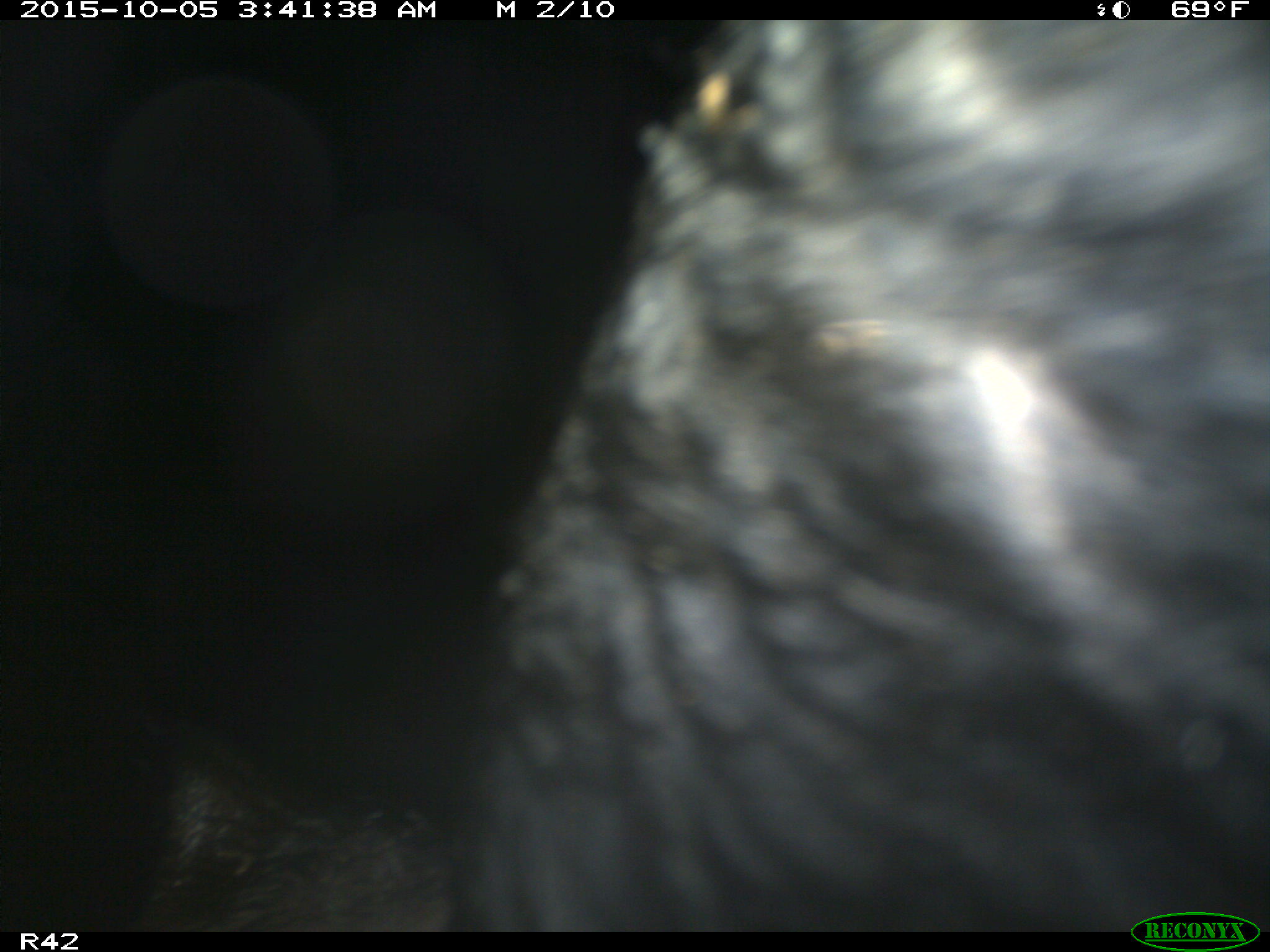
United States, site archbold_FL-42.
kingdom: Animalia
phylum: Chordata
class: Mammalia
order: Artiodactyla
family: Suidae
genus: Sus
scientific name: Sus scrofa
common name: wild boar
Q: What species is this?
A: Sus scrofa (wild boar).